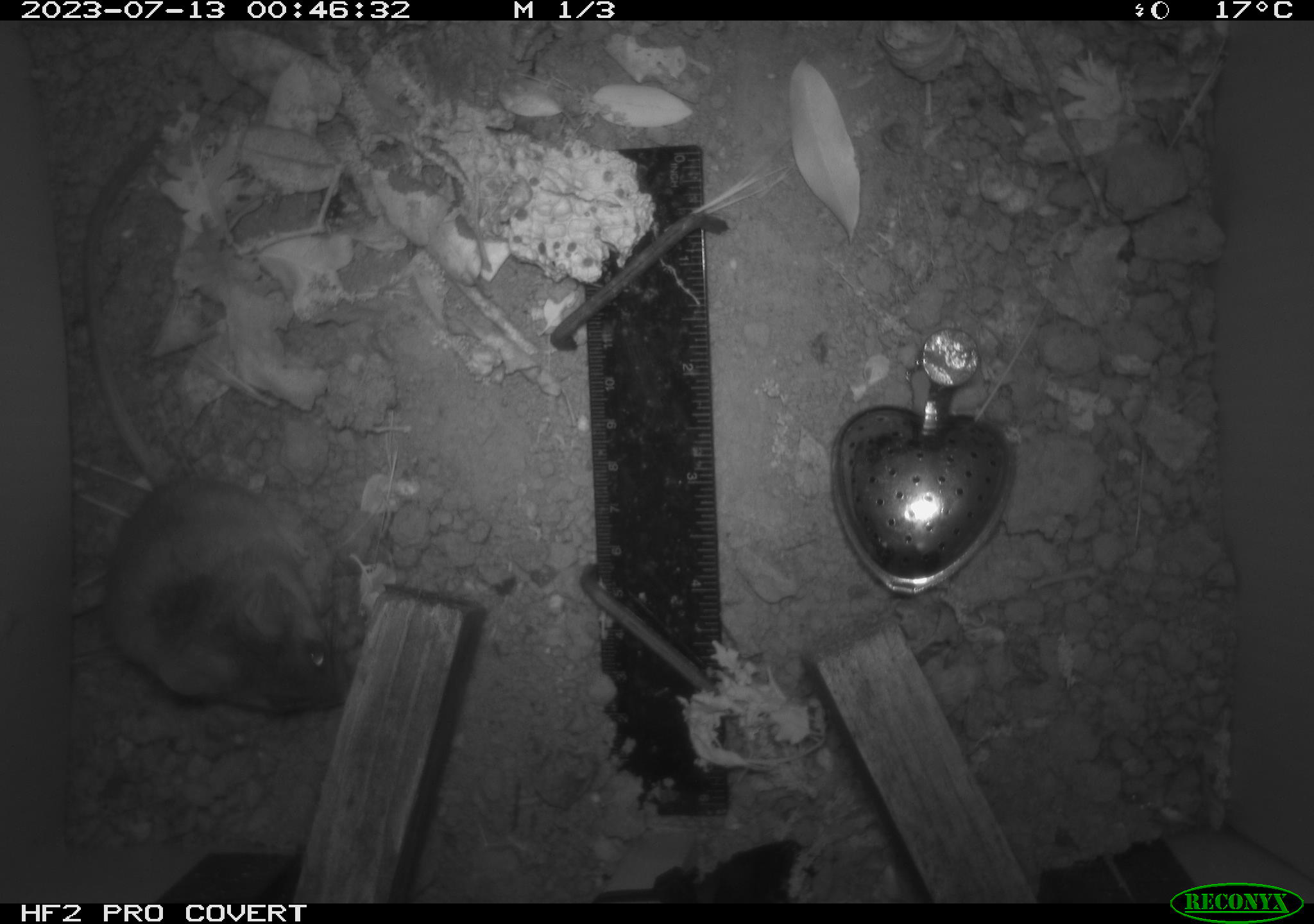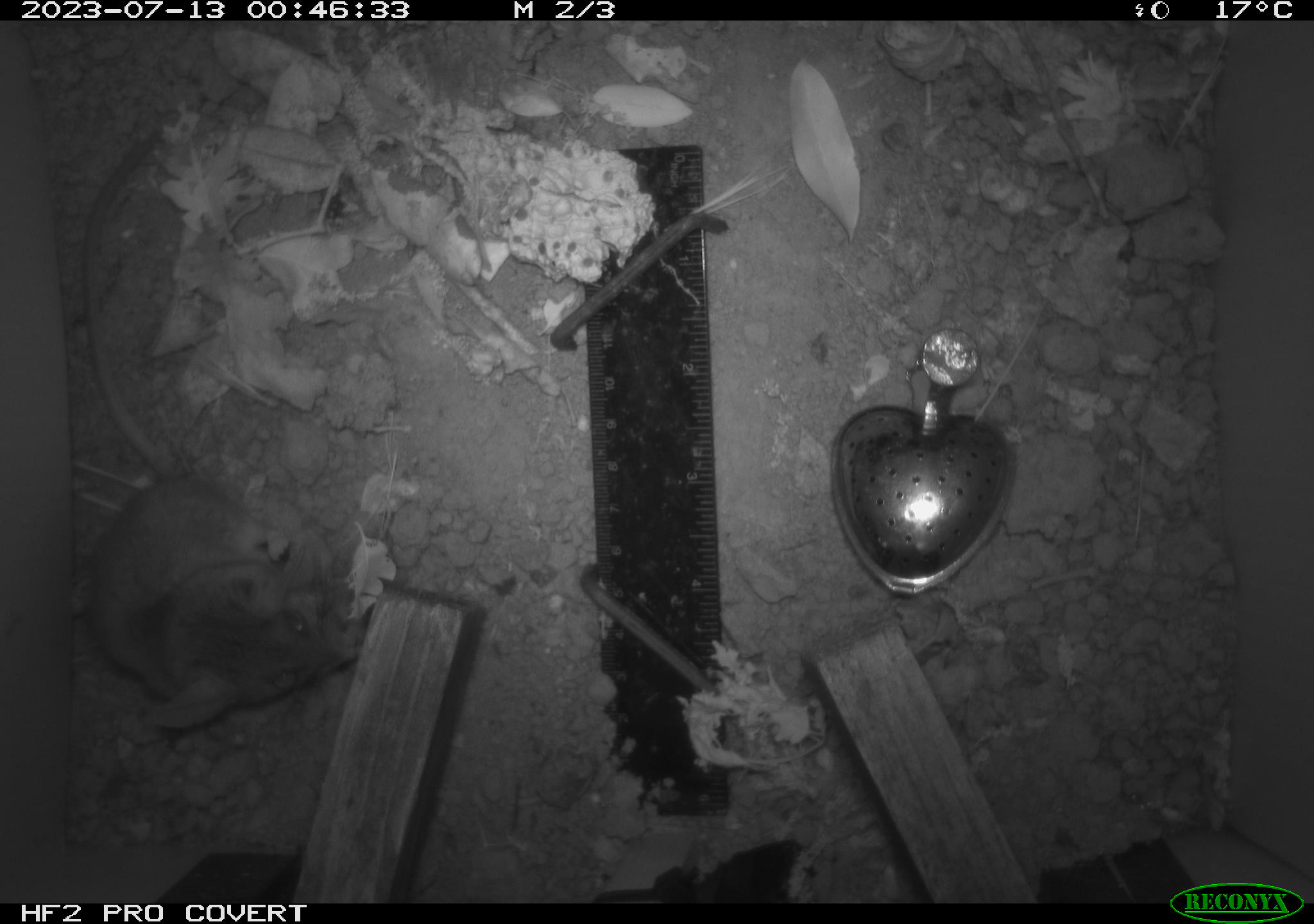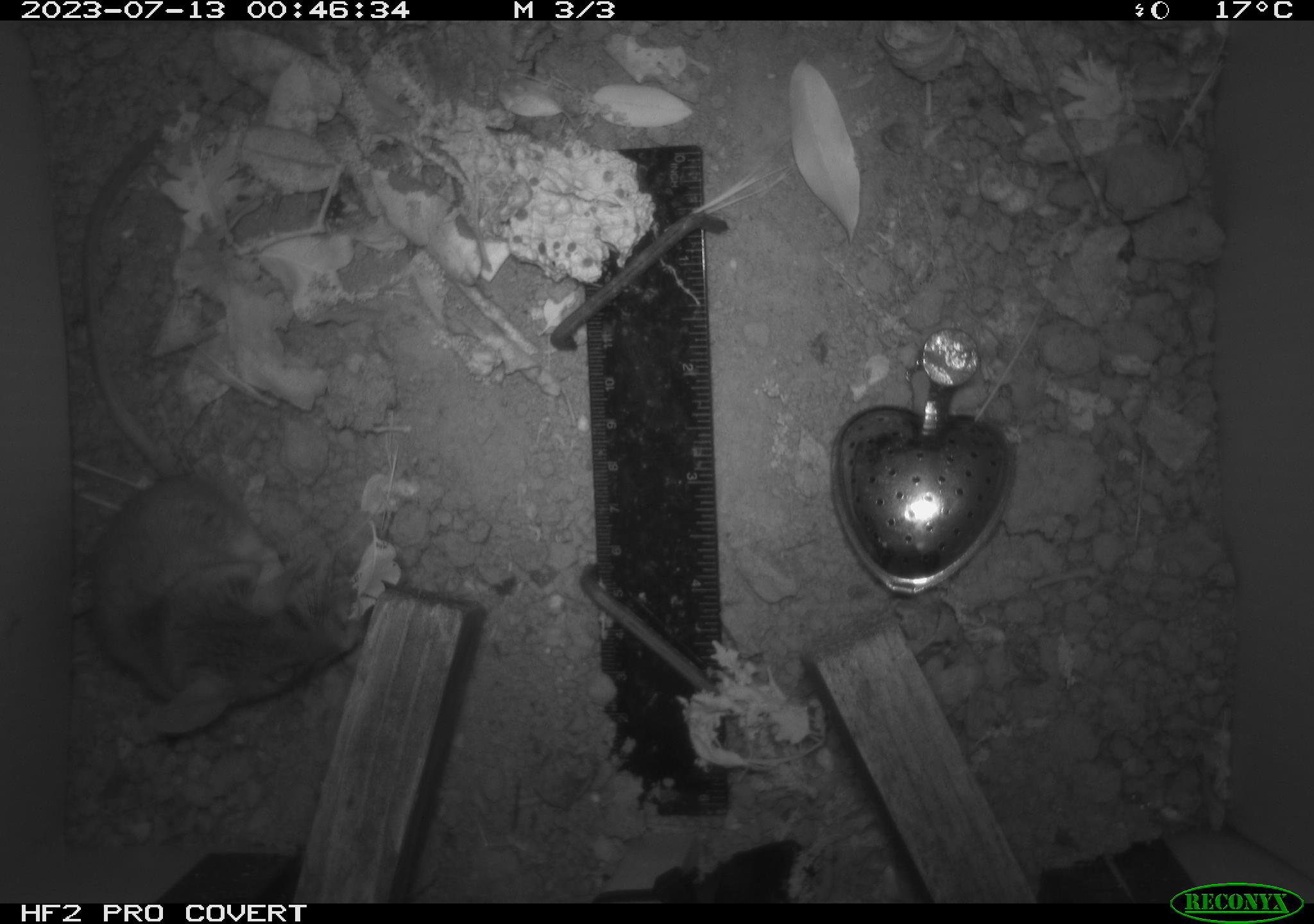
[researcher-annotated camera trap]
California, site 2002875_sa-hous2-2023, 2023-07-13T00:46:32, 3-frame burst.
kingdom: Animalia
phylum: Chordata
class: Mammalia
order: Rodentia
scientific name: Rodentia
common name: mouse species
Mouse species (Rodentia).